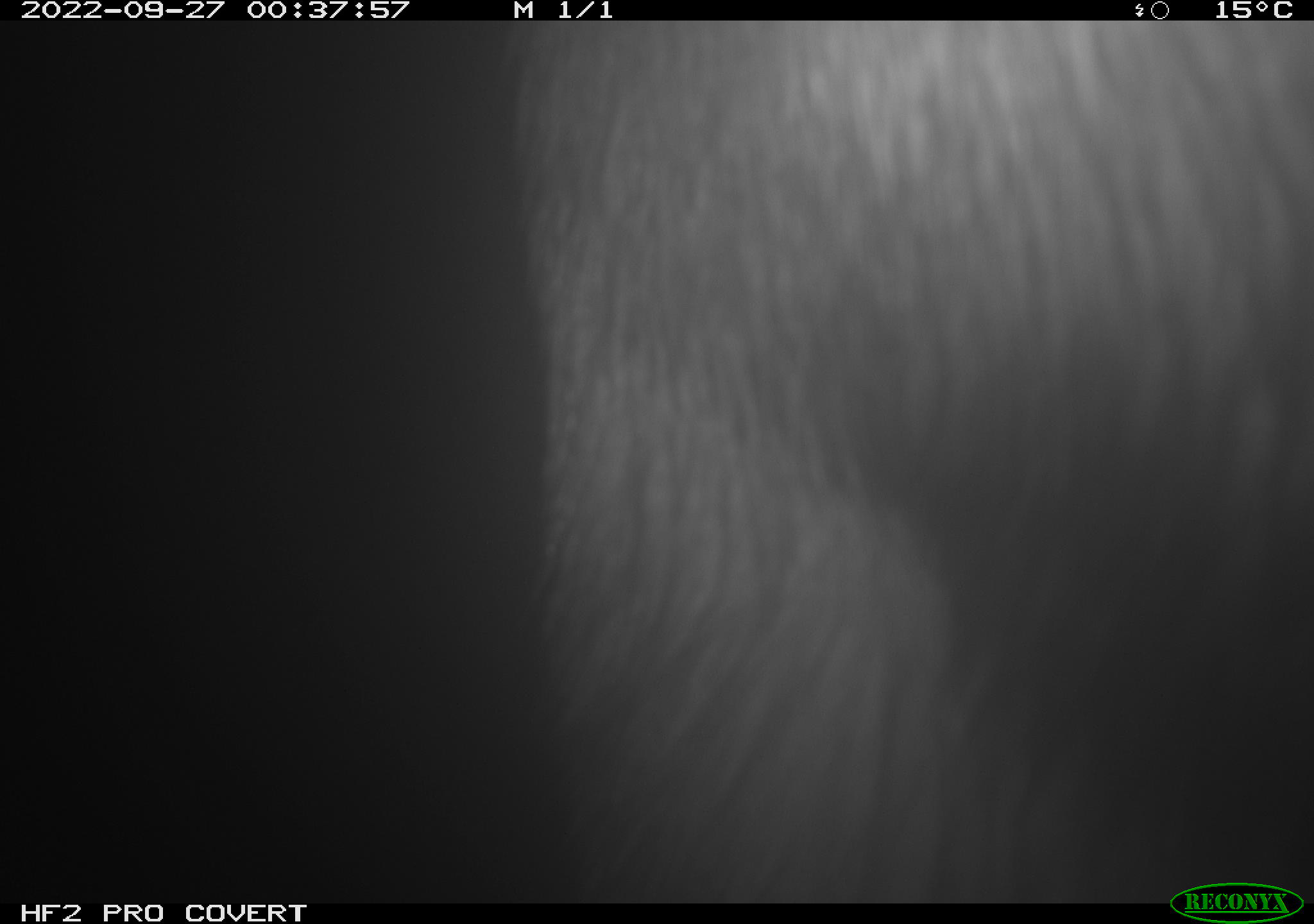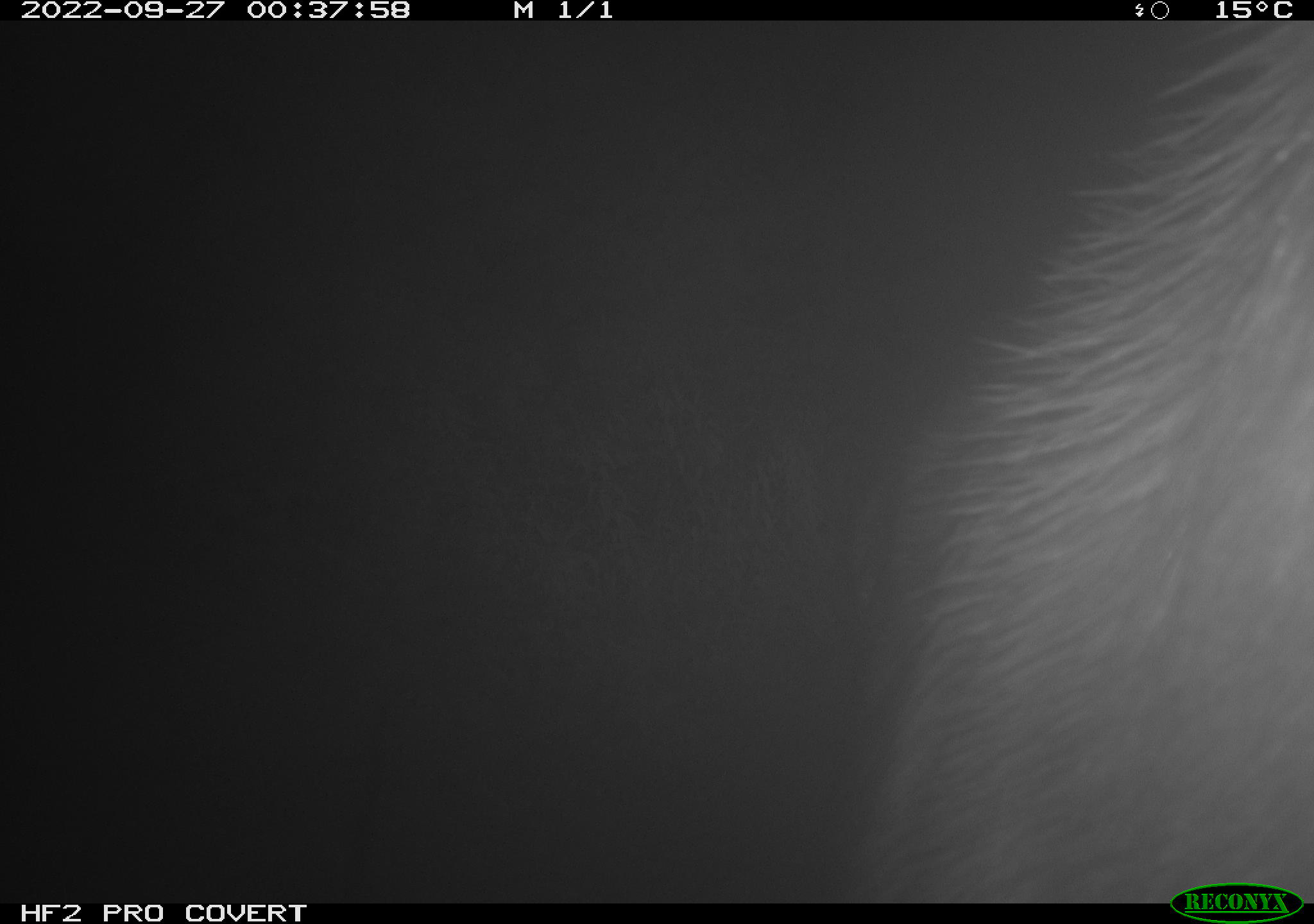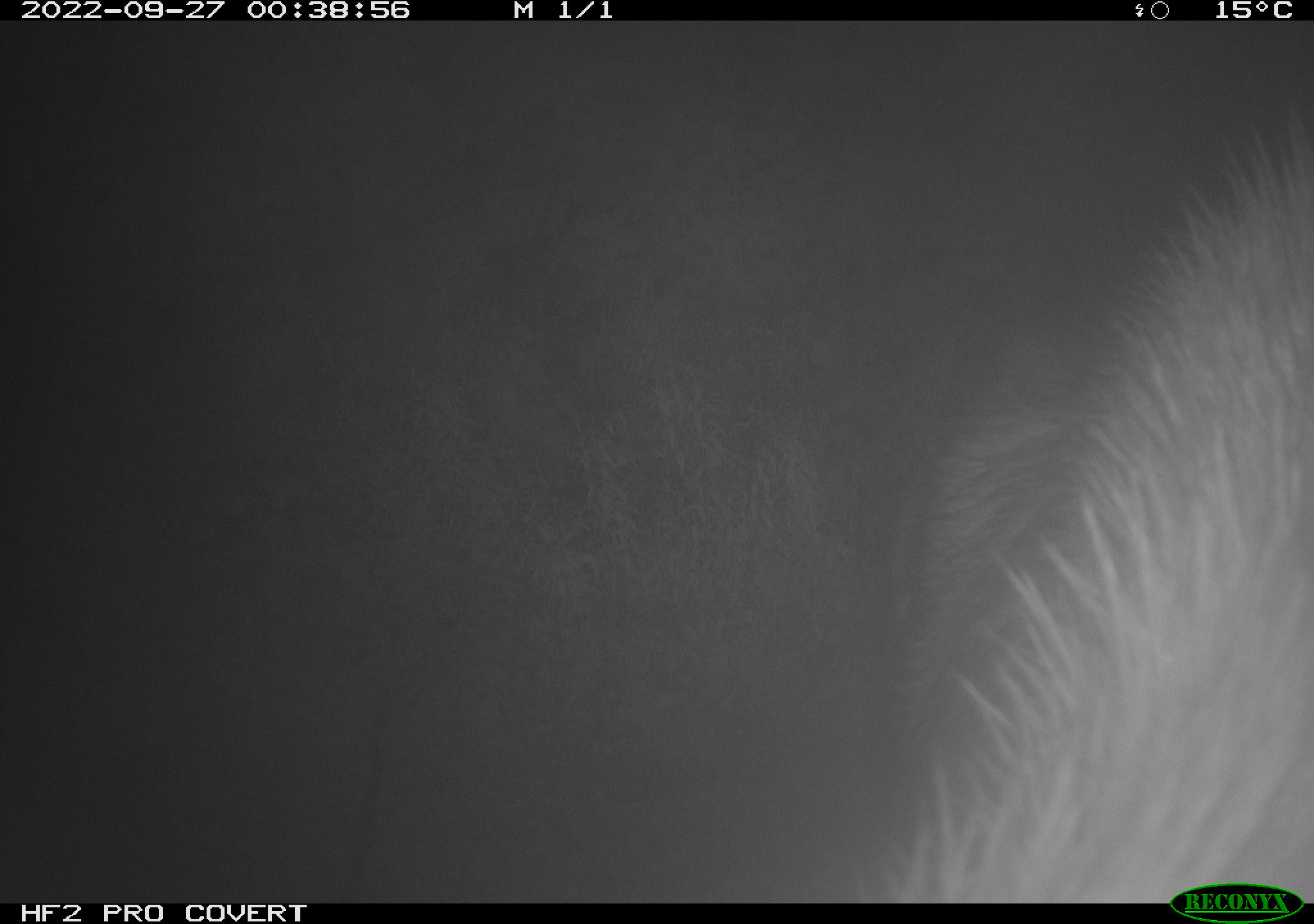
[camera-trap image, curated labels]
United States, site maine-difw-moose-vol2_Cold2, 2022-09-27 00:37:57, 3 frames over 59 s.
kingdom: Animalia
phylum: Chordata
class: Mammalia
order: Artiodactyla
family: Cervidae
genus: Alces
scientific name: Alces alces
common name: moose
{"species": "moose (Alces alces)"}